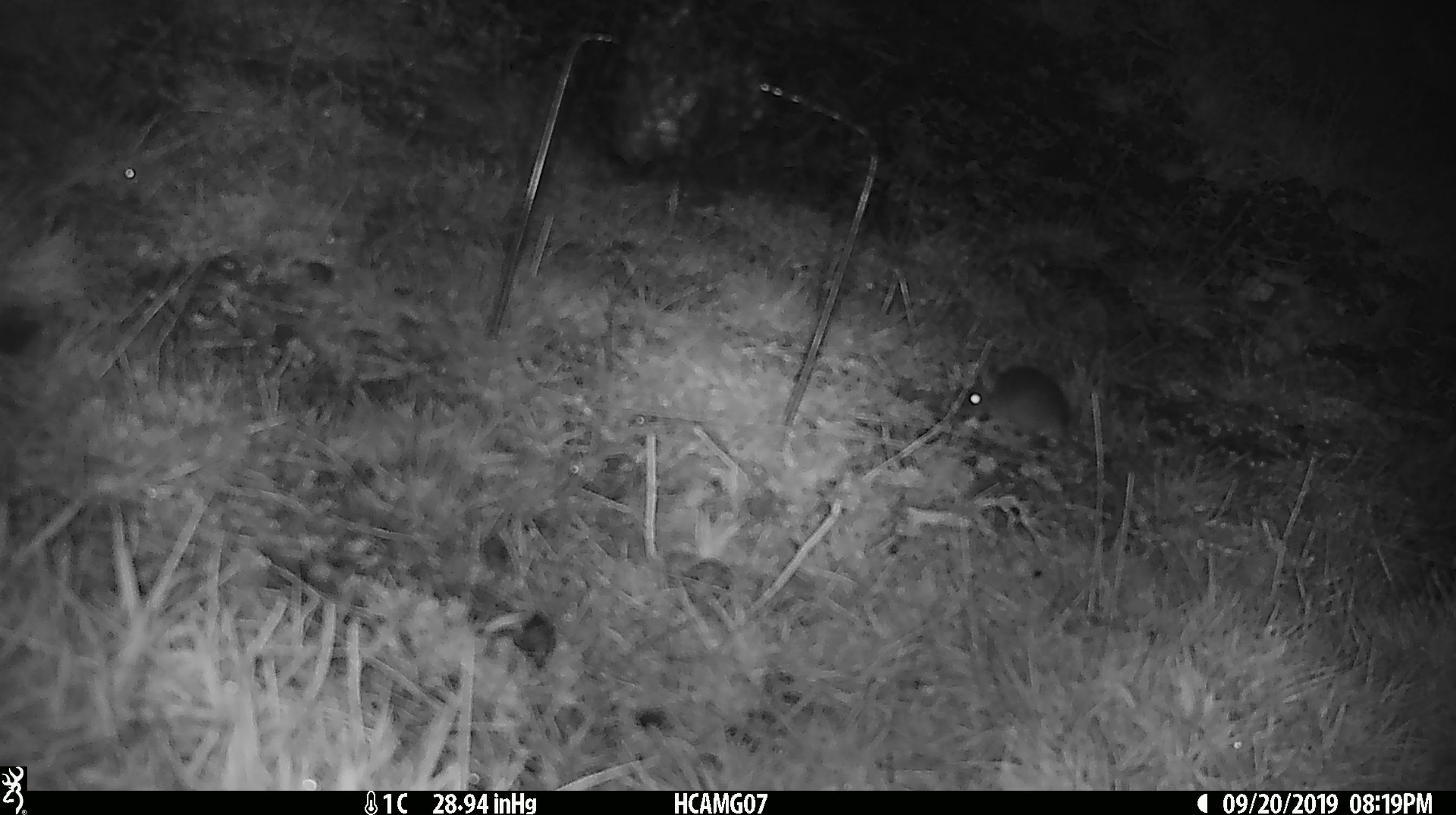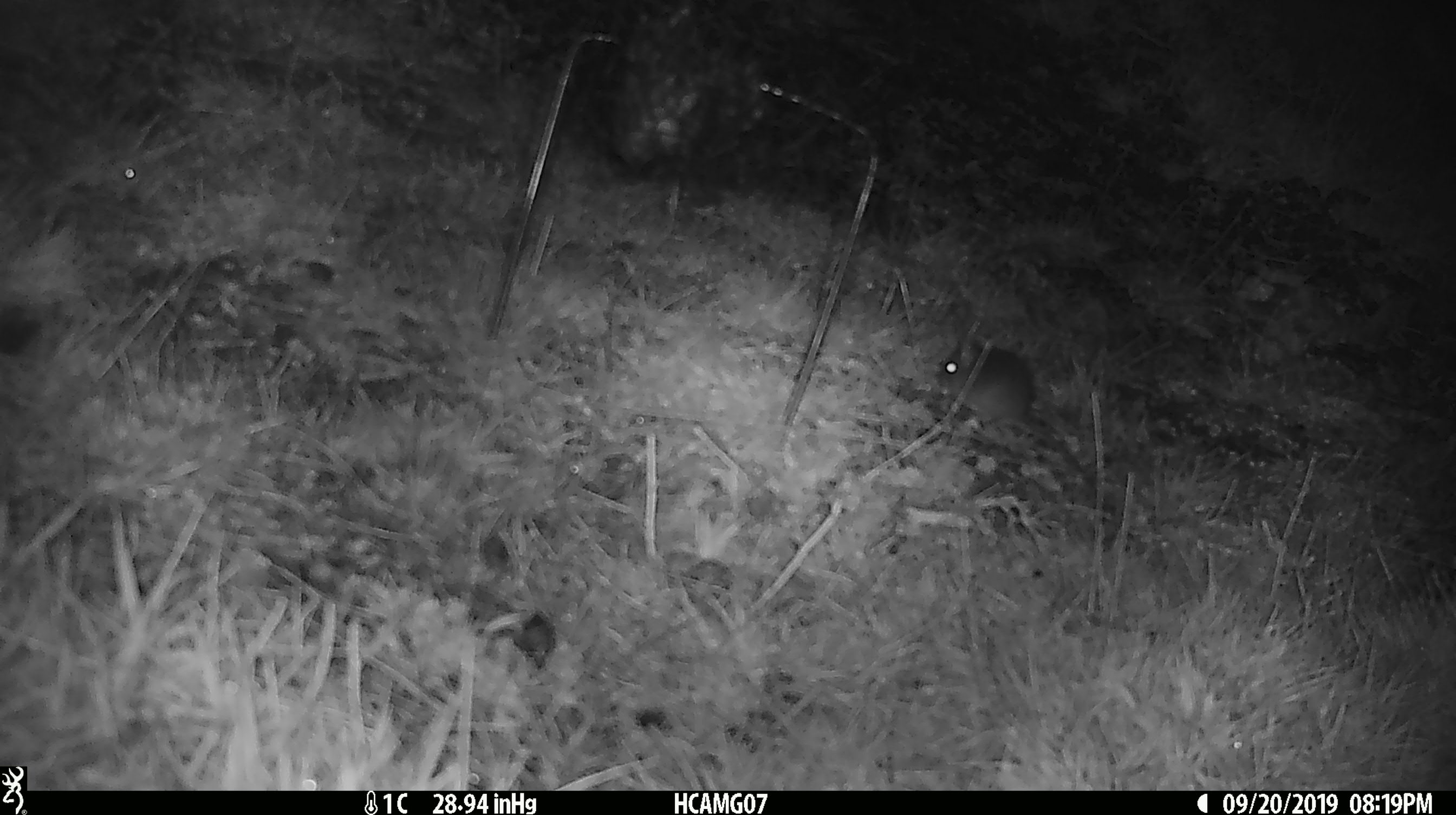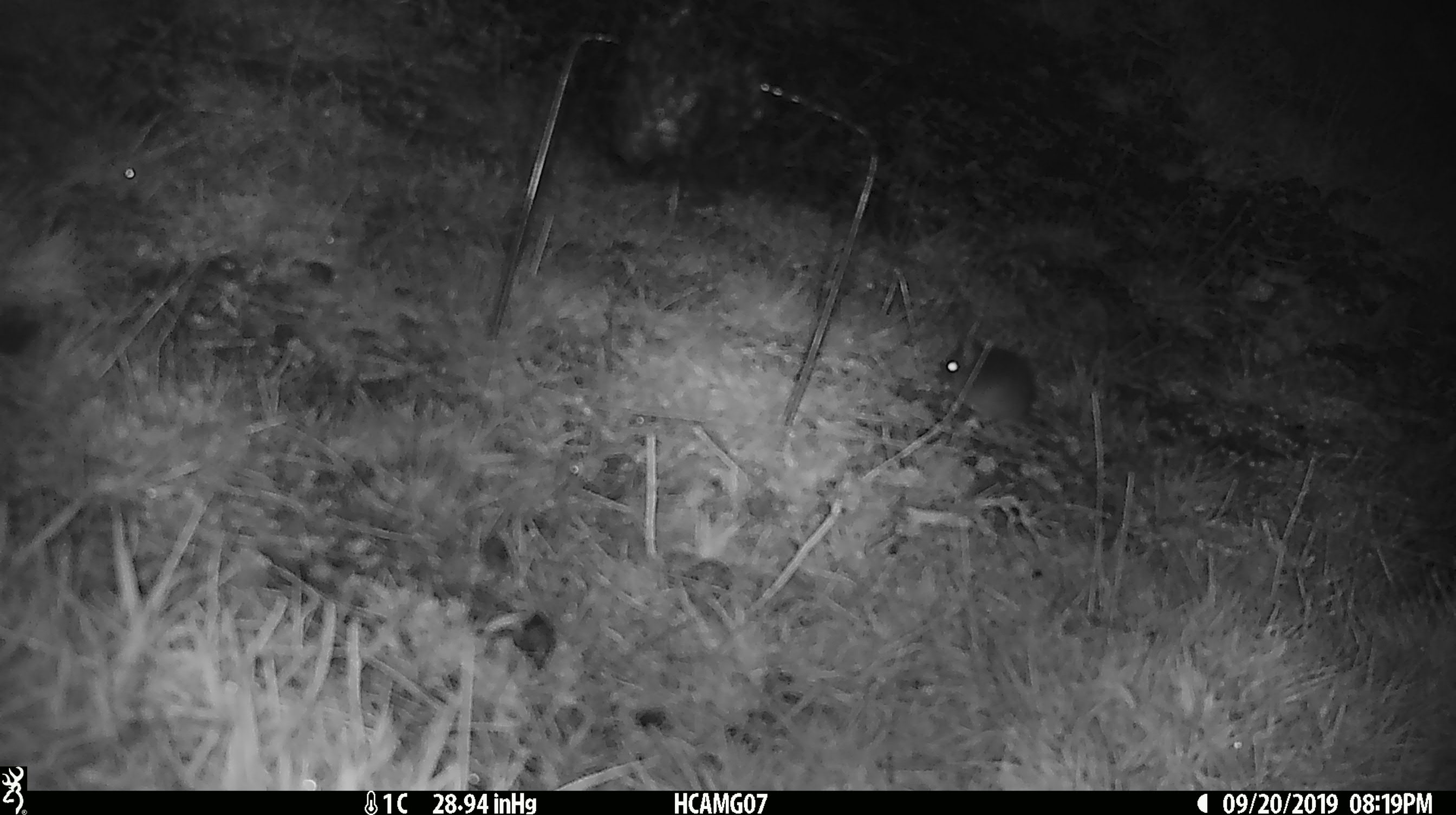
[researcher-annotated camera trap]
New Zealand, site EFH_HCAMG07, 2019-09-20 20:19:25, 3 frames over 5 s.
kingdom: Animalia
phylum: Chordata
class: Mammalia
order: Rodentia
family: Muridae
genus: Mus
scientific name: Mus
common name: mouse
Mouse (Mus).